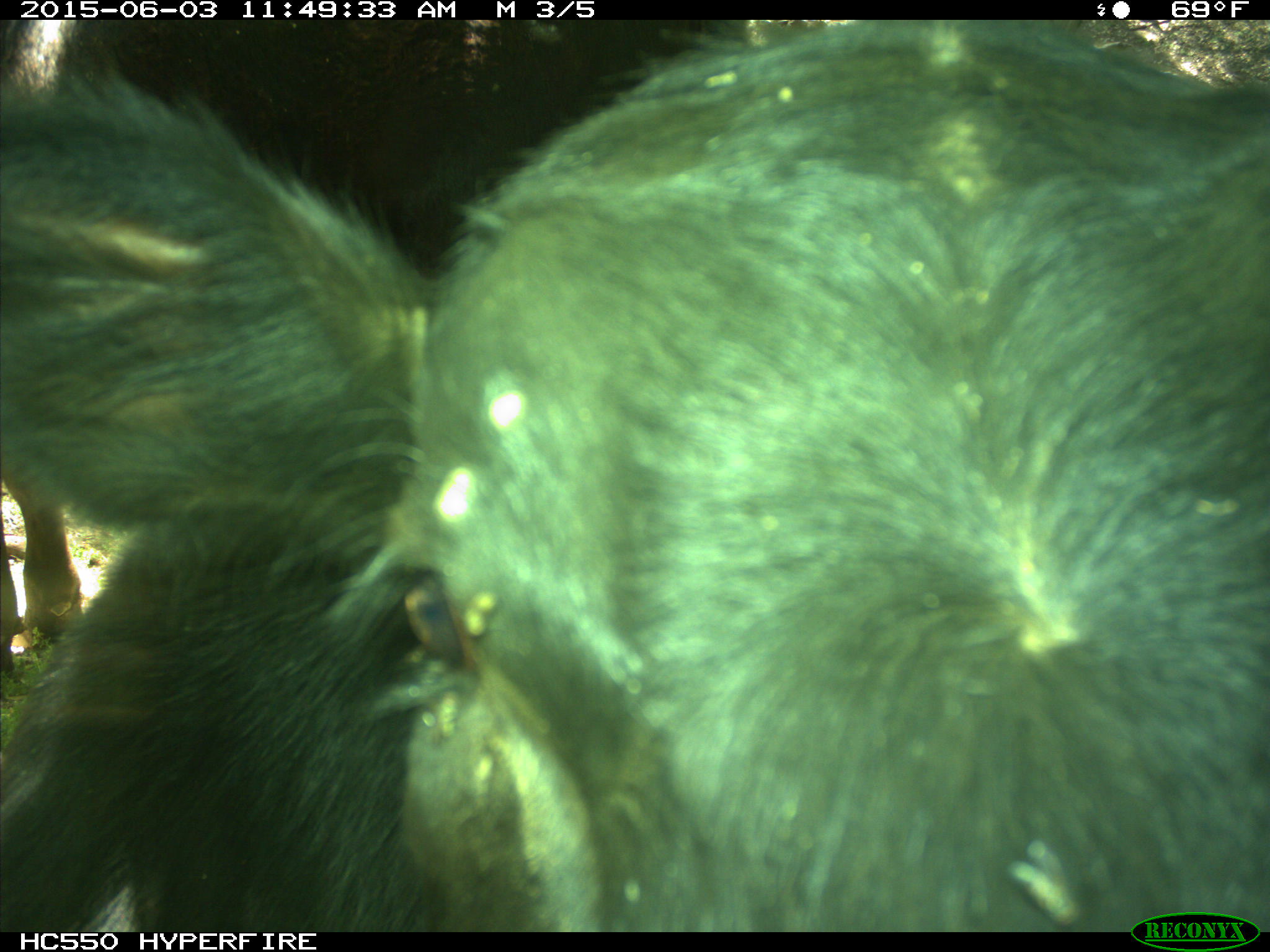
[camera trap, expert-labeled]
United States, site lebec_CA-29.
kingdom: Animalia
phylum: Chordata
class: Mammalia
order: Artiodactyla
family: Bovidae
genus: Bos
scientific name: Bos taurus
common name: domestic cow